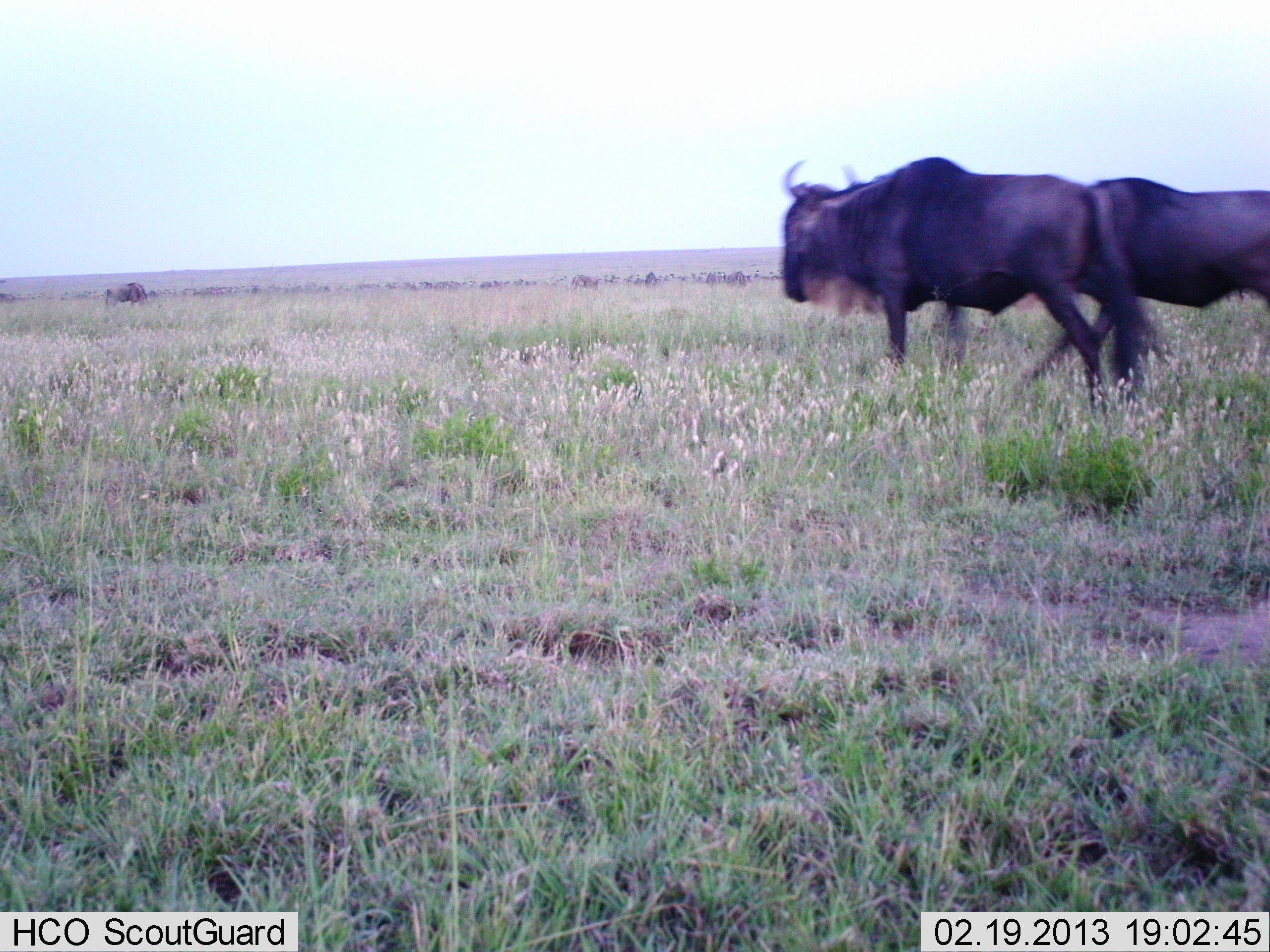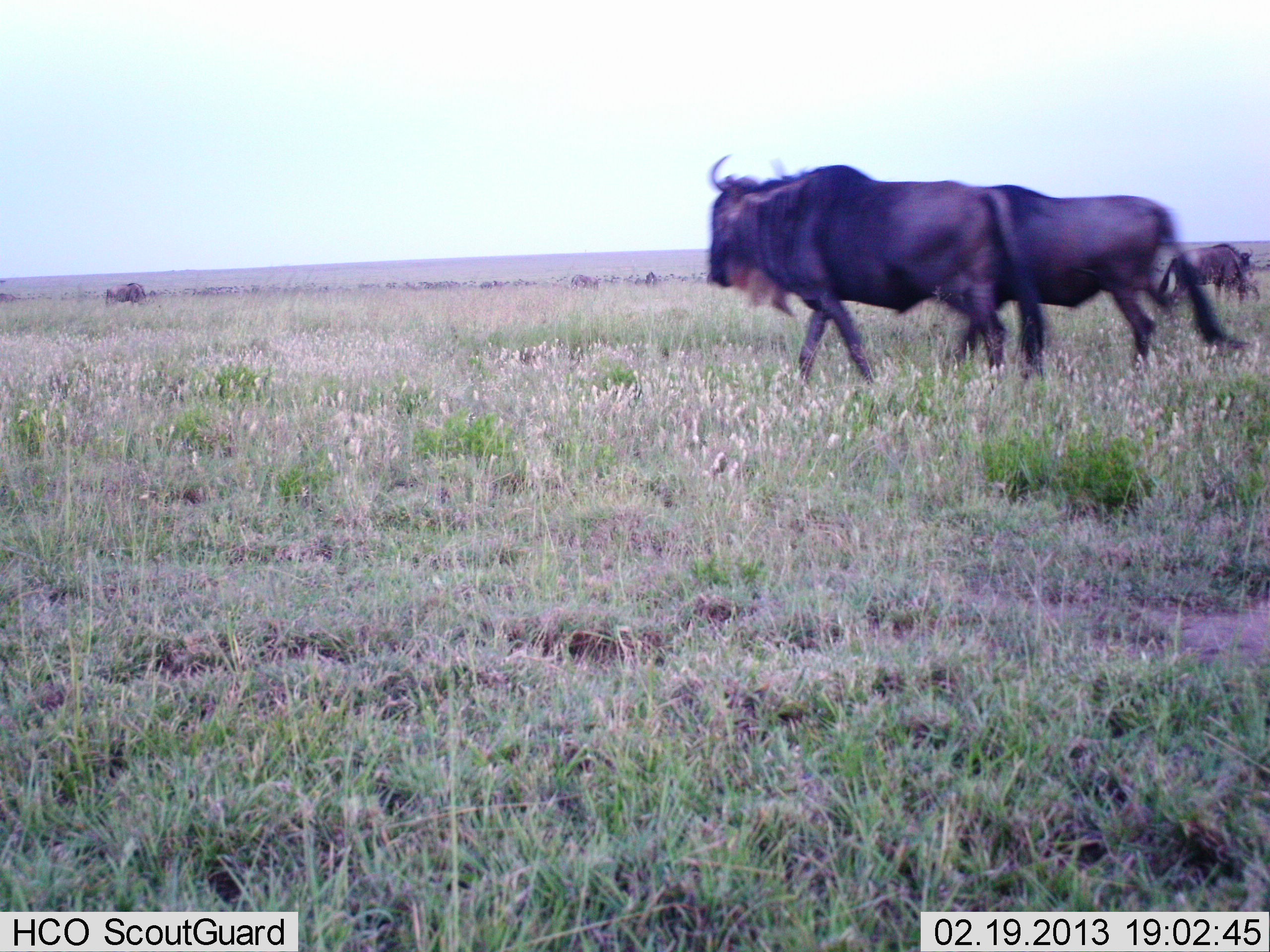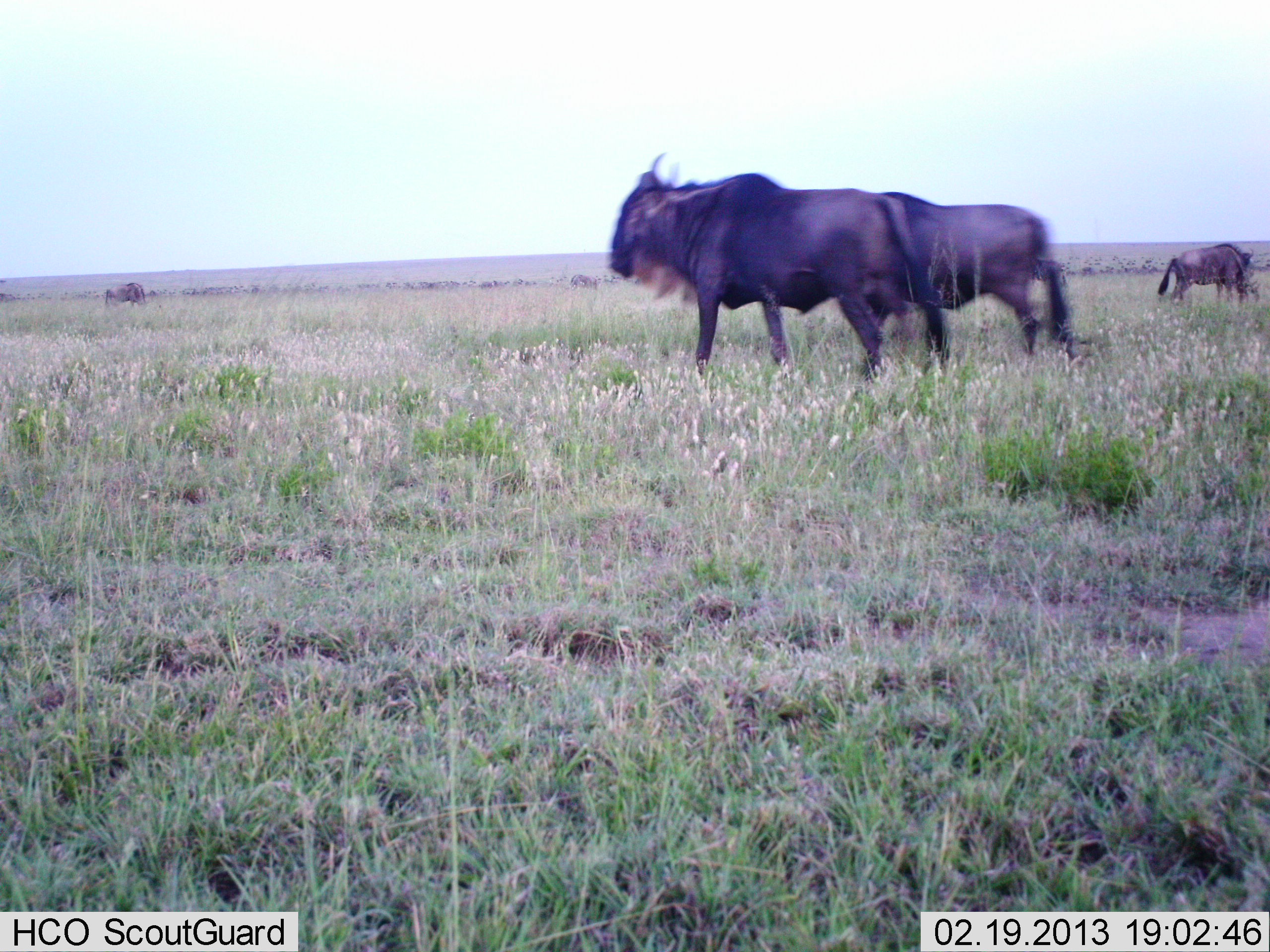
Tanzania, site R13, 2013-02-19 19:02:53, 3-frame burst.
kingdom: Animalia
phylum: Chordata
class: Mammalia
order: Artiodactyla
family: Bovidae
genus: Connochaetes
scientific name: Connochaetes taurinus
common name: blue wildebeest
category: wildebeest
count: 4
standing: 38%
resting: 0%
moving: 88%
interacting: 0%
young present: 12%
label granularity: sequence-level